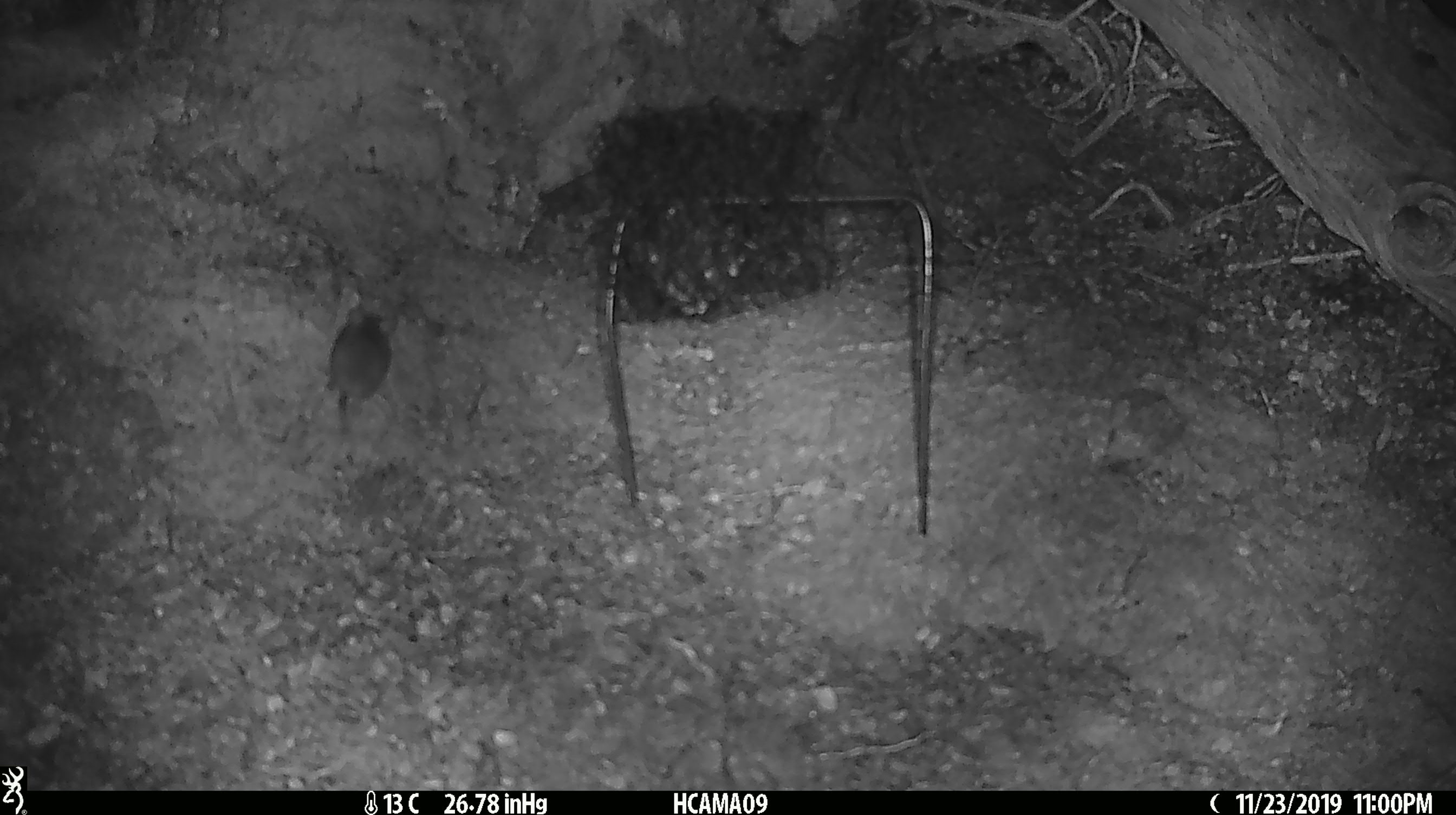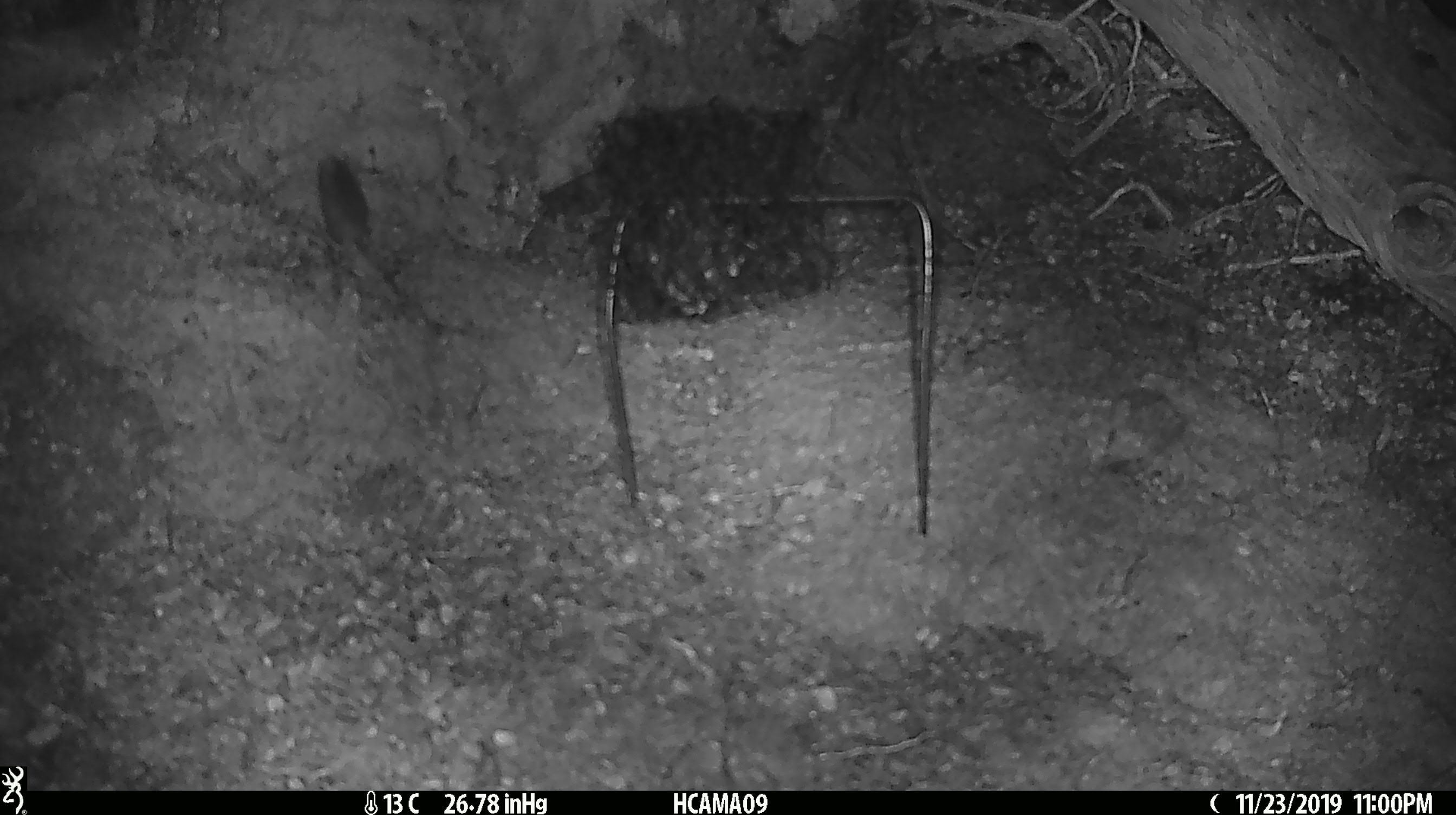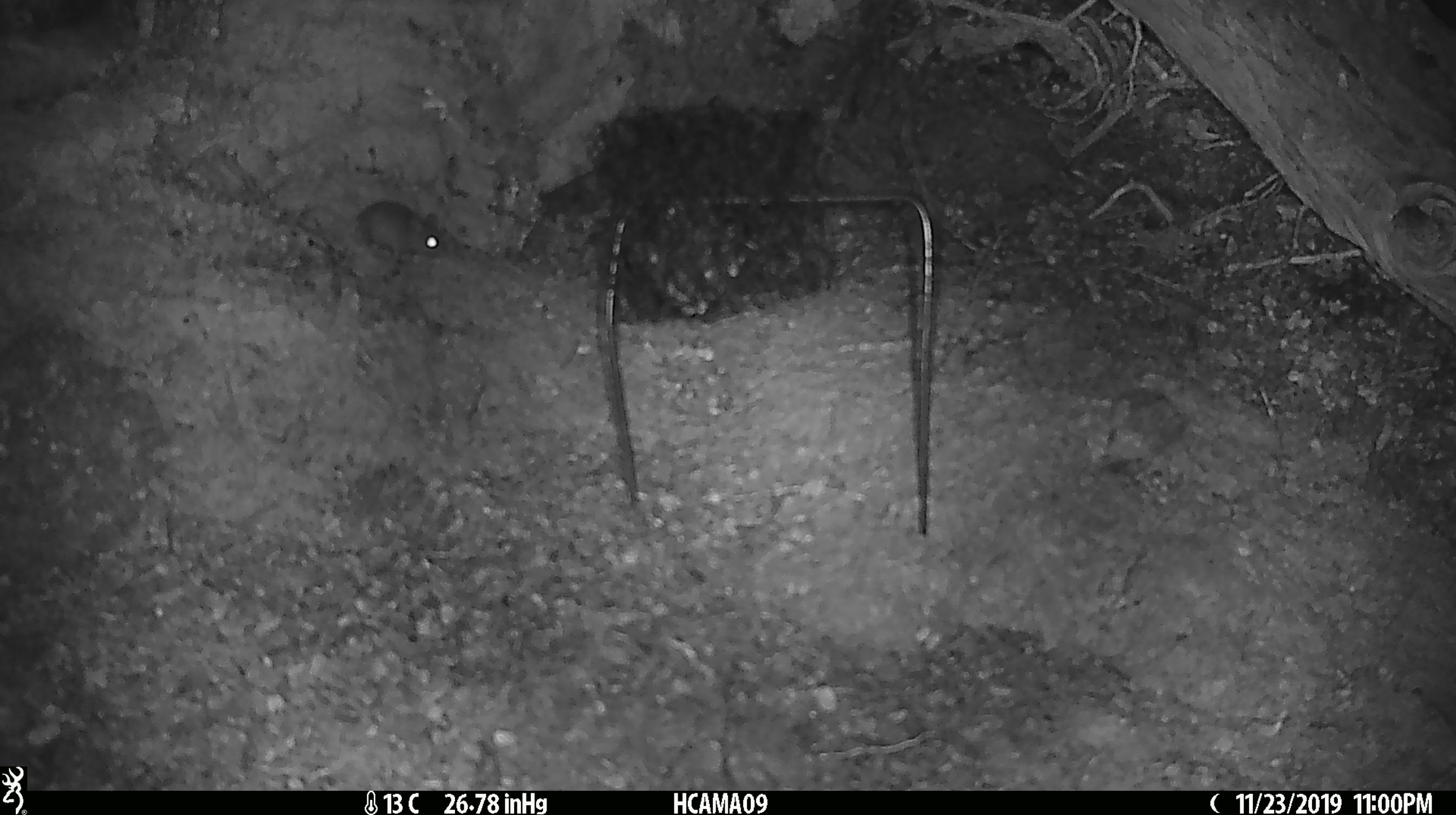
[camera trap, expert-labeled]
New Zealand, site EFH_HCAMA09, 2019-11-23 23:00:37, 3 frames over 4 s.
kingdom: Animalia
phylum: Chordata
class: Mammalia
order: Rodentia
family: Muridae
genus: Mus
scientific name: Mus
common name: mouse